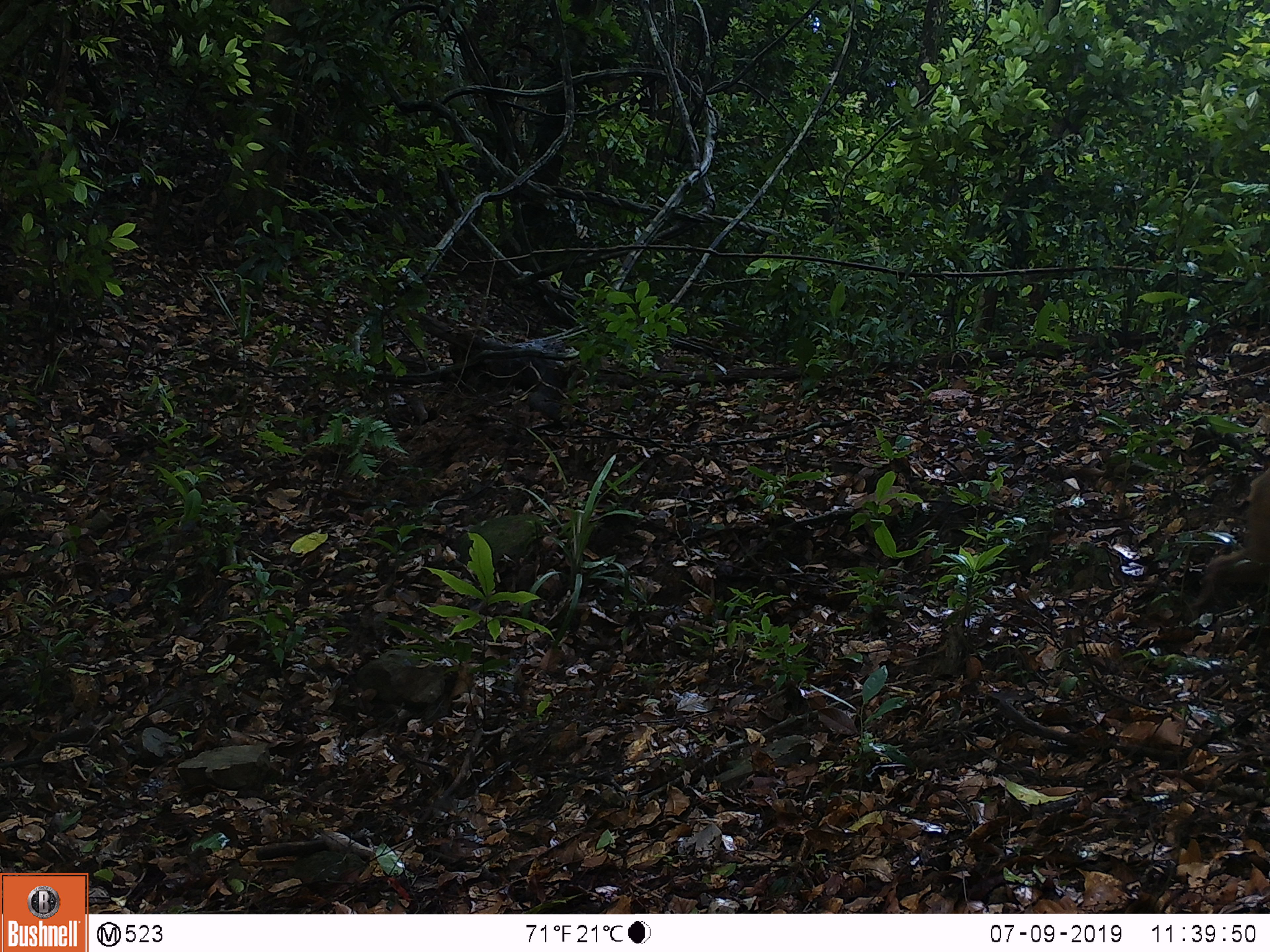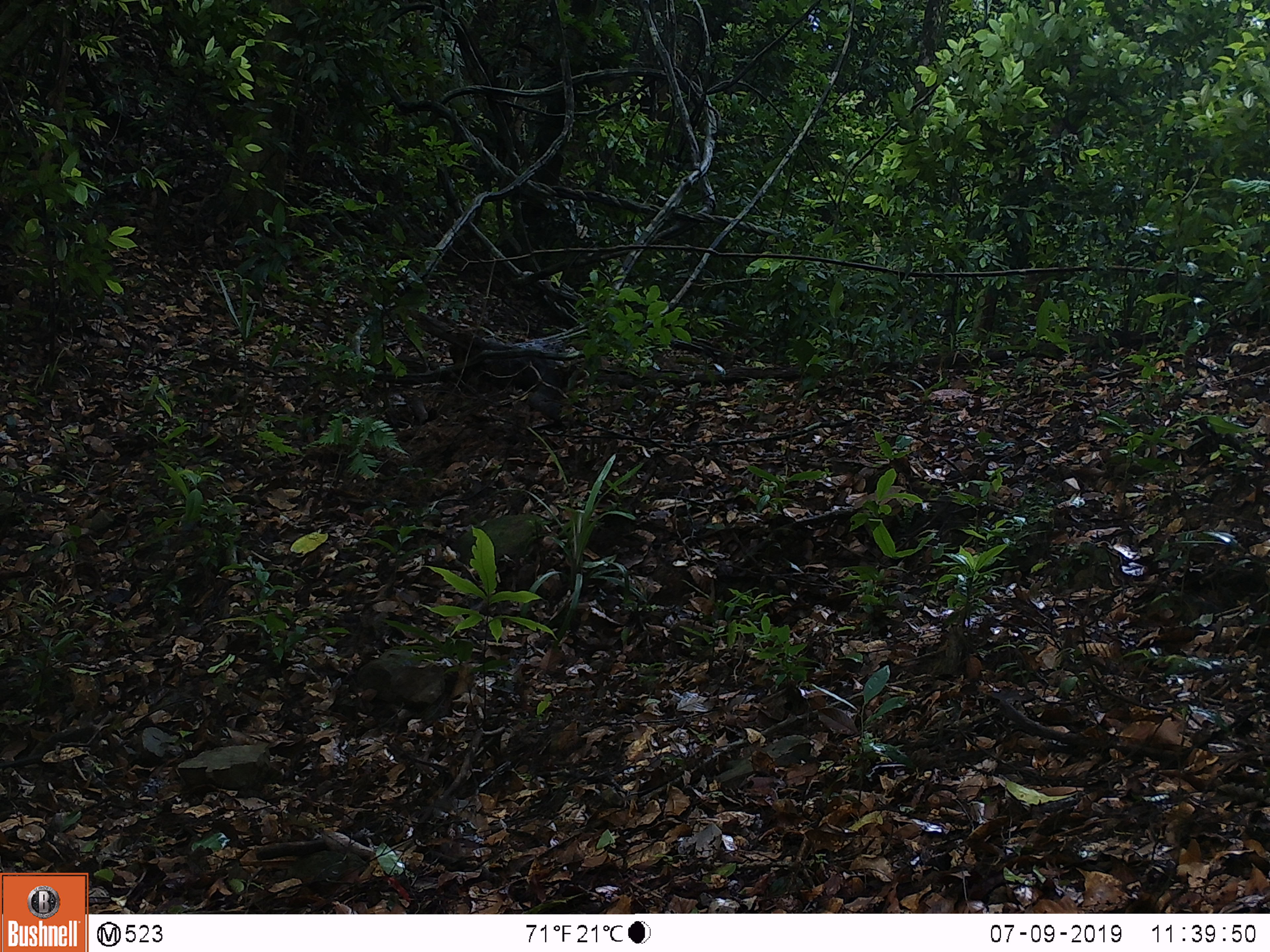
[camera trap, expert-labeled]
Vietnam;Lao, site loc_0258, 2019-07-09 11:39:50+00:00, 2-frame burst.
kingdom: Animalia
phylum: Chordata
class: Mammalia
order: Primates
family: Cercopithecidae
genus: Macaca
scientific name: Macaca arctoides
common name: stump-tailed macaque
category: stump tailed macaque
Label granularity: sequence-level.